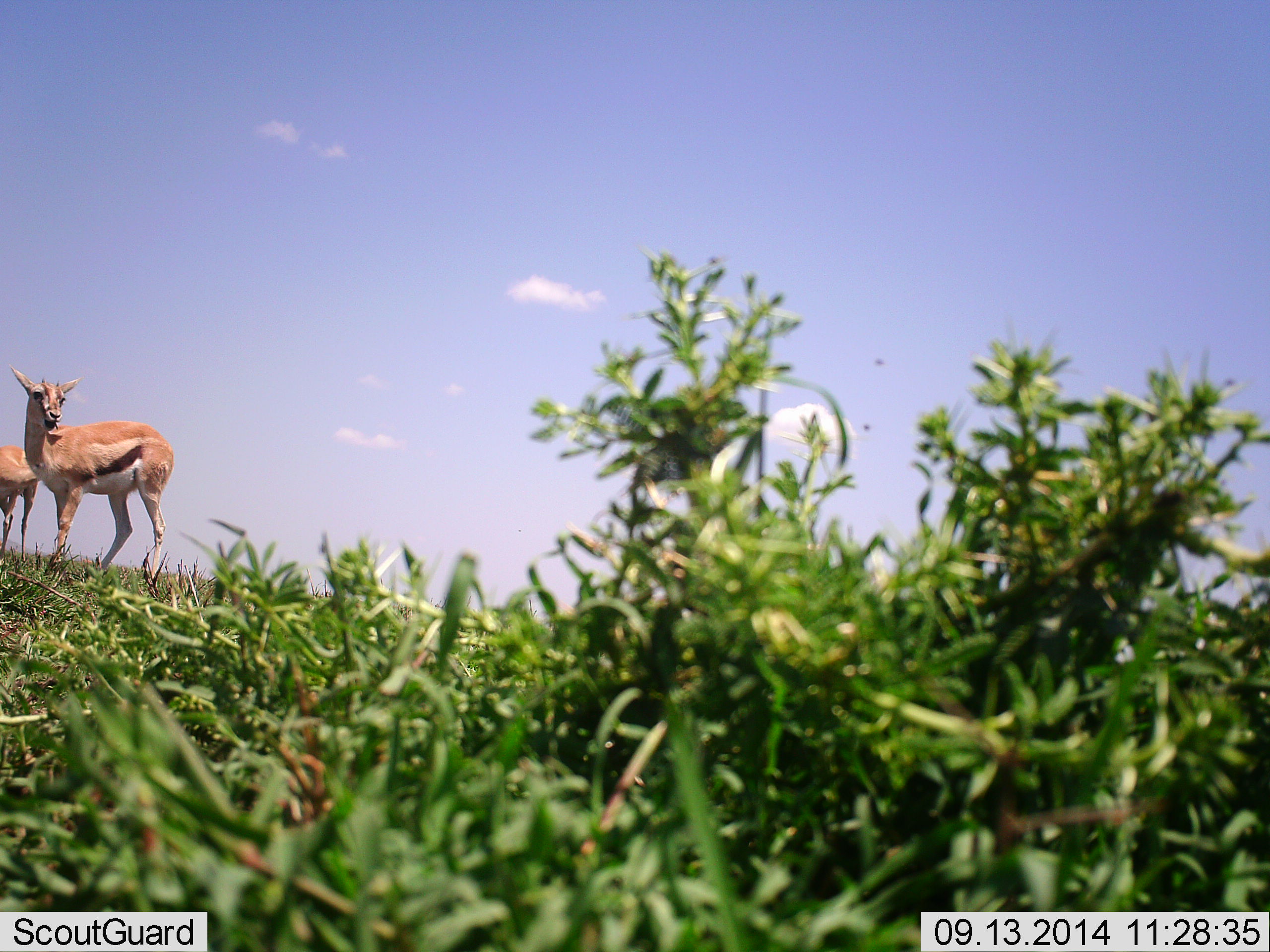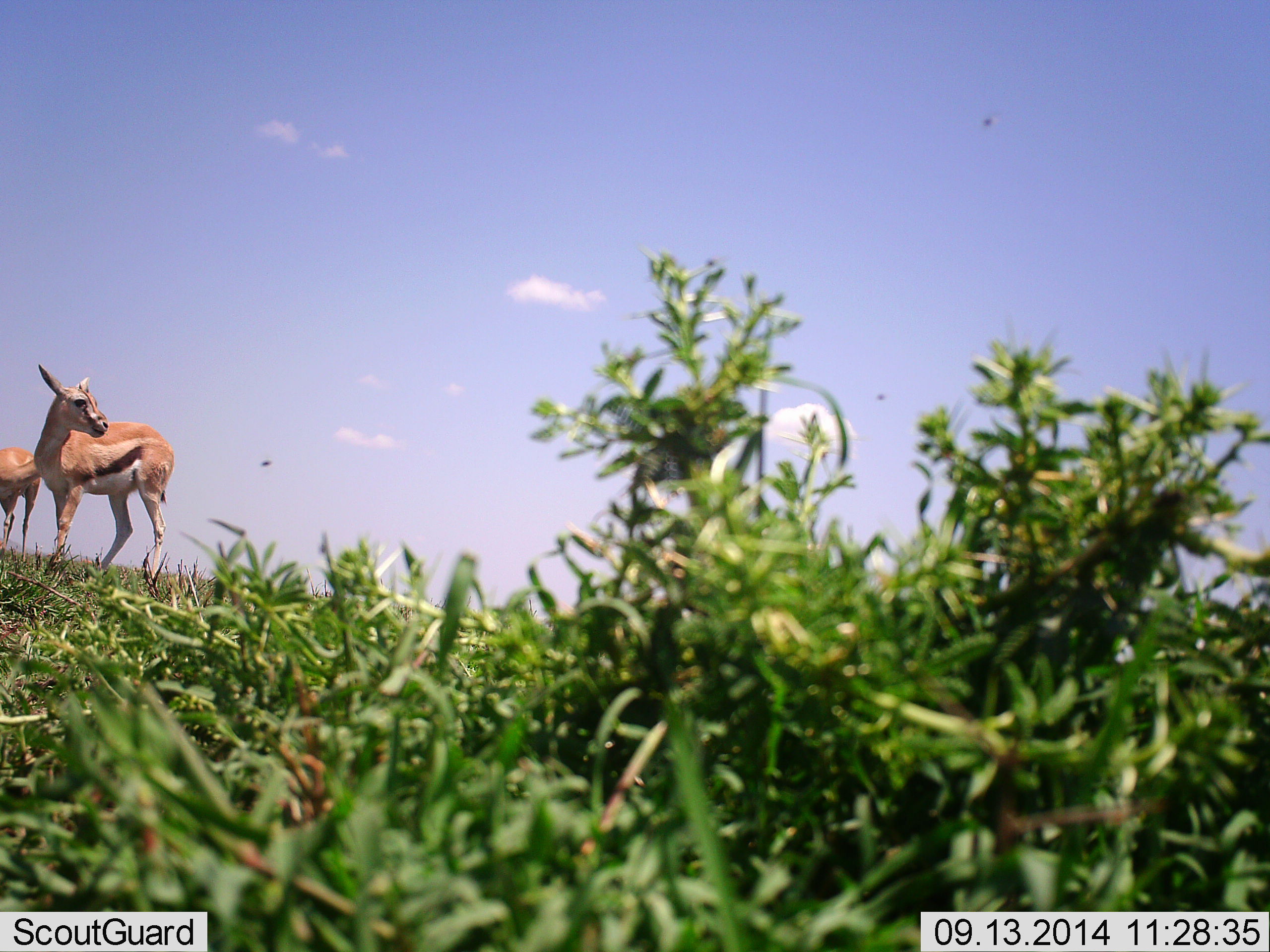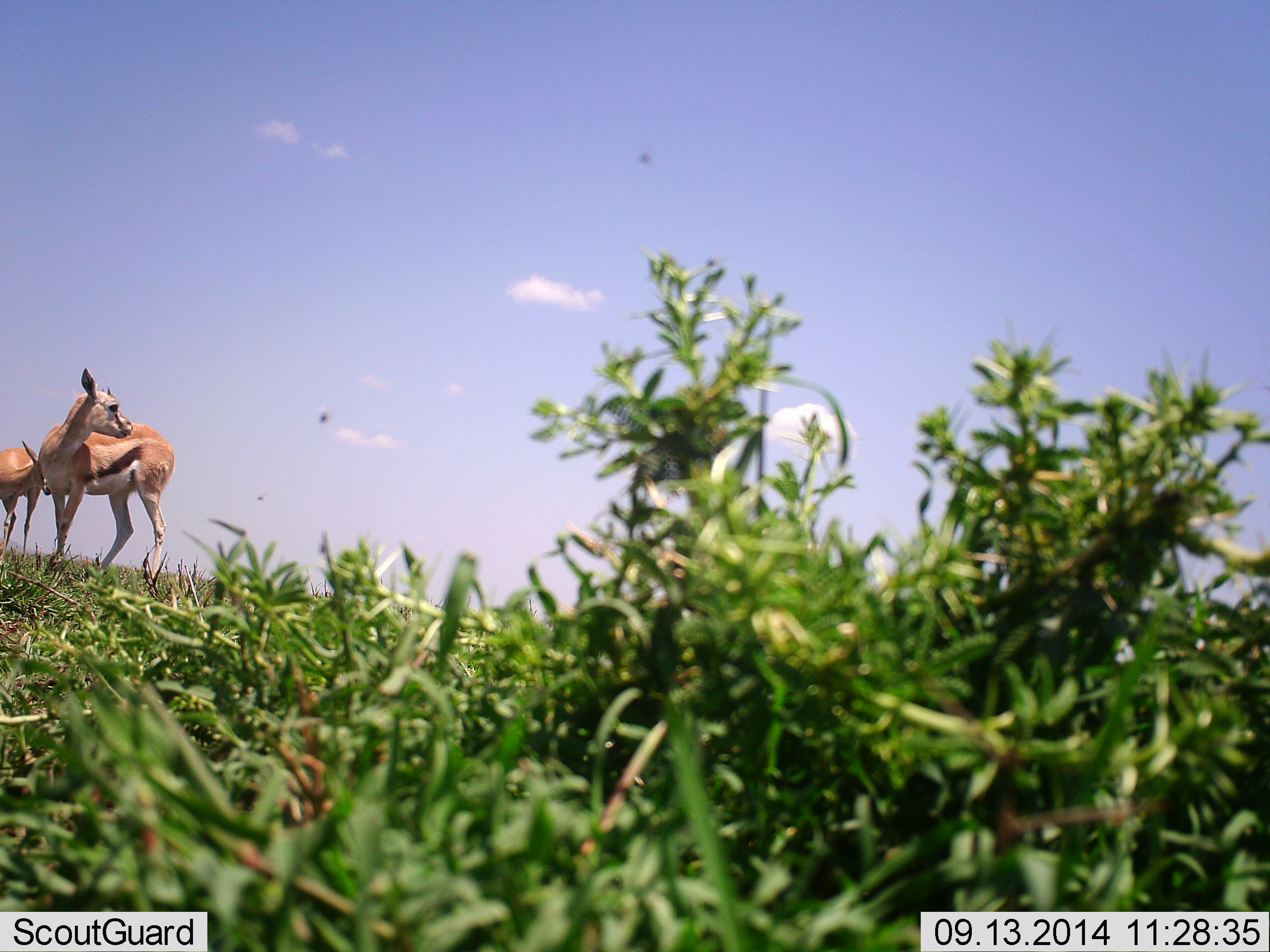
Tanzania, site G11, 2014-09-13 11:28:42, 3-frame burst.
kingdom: Animalia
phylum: Chordata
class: Mammalia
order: Artiodactyla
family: Bovidae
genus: Eudorcas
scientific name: Eudorcas thomsonii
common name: thomson's gazelle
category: gazellethomsons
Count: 2.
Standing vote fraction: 100%.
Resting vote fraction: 0%.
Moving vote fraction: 0%.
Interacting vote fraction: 0%.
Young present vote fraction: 0%.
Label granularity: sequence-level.